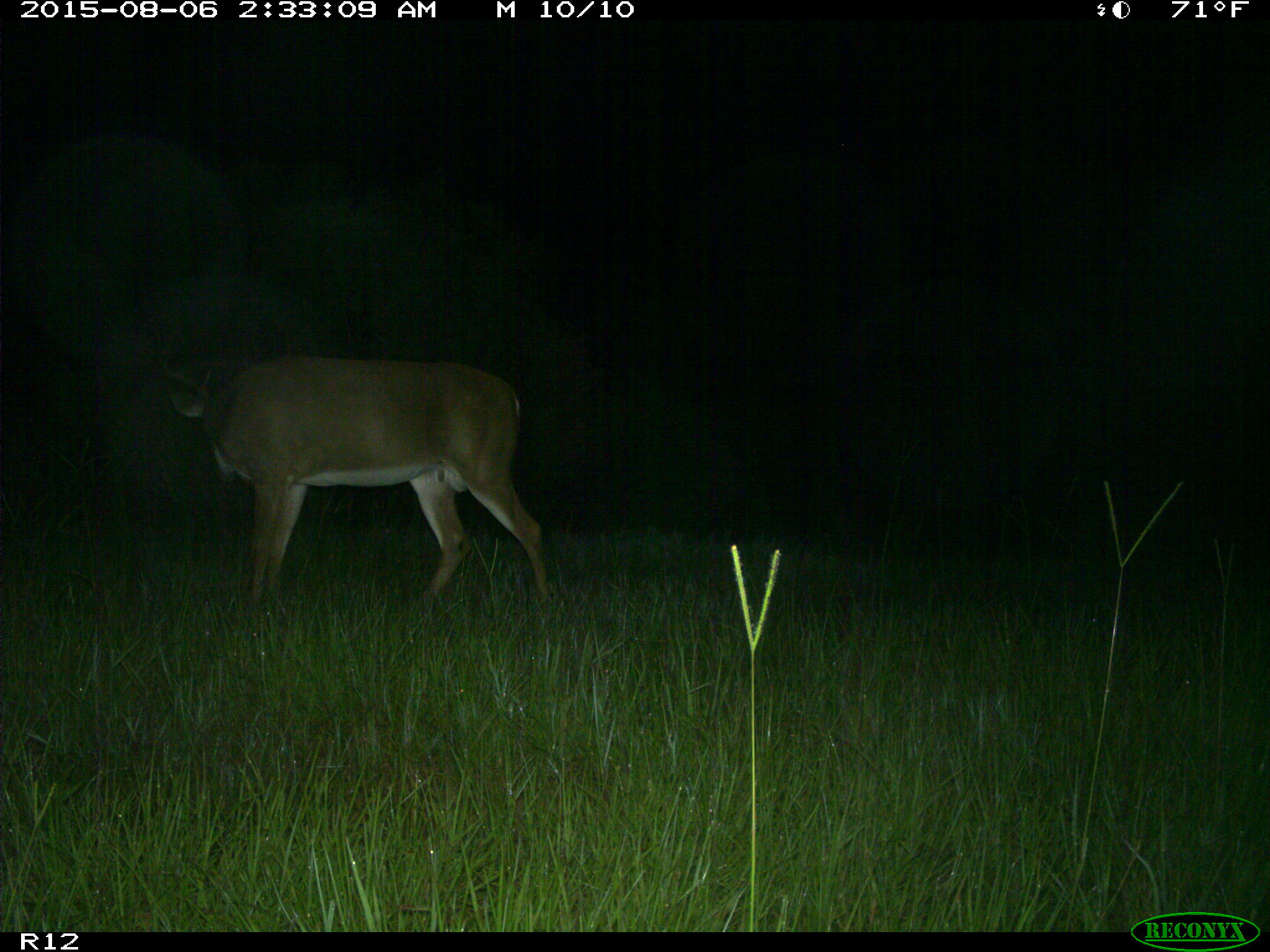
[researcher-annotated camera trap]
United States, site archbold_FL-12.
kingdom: Animalia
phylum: Chordata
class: Mammalia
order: Artiodactyla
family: Cervidae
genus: Odocoileus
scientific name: Odocoileus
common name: deer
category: unidentified deer